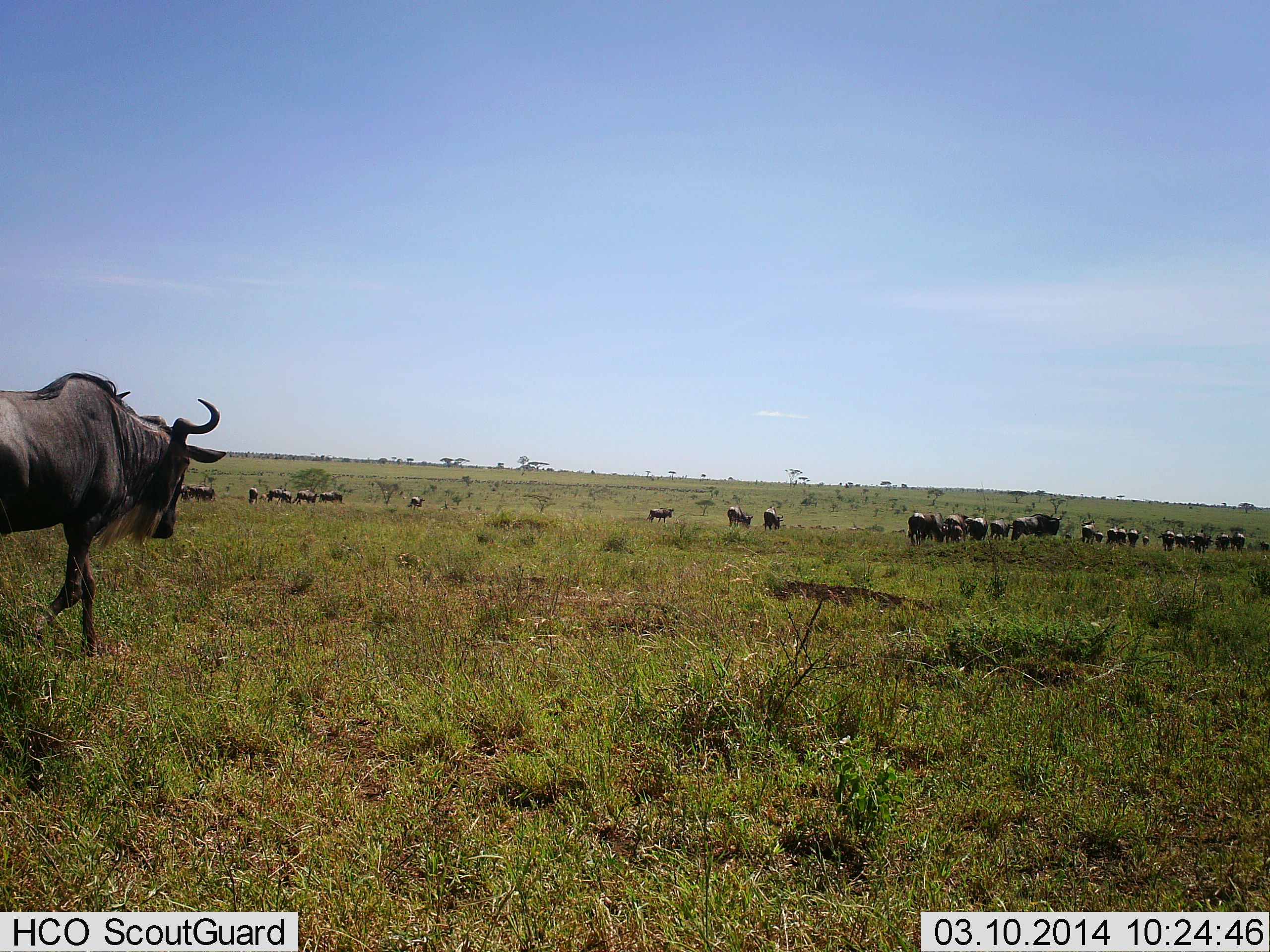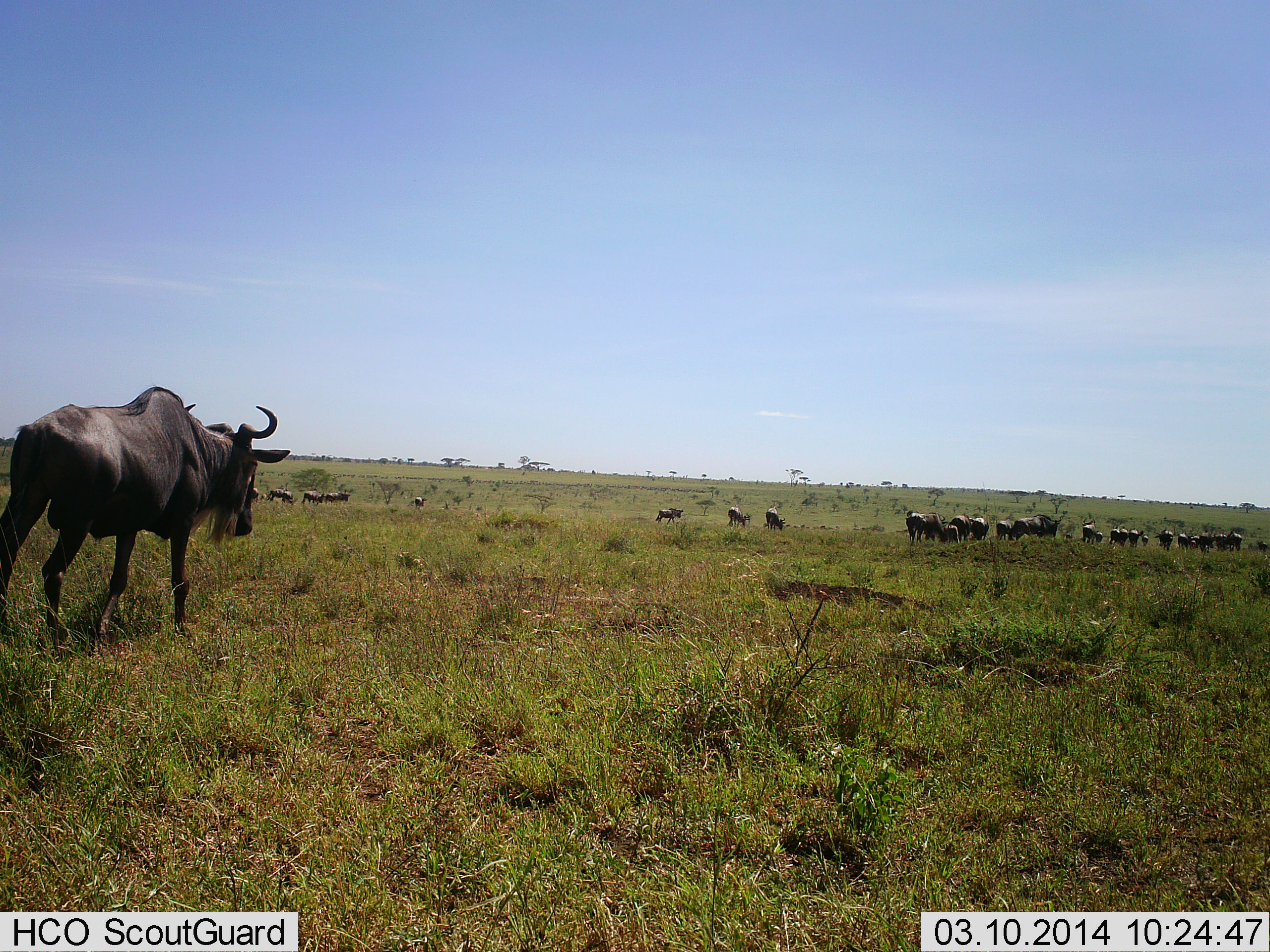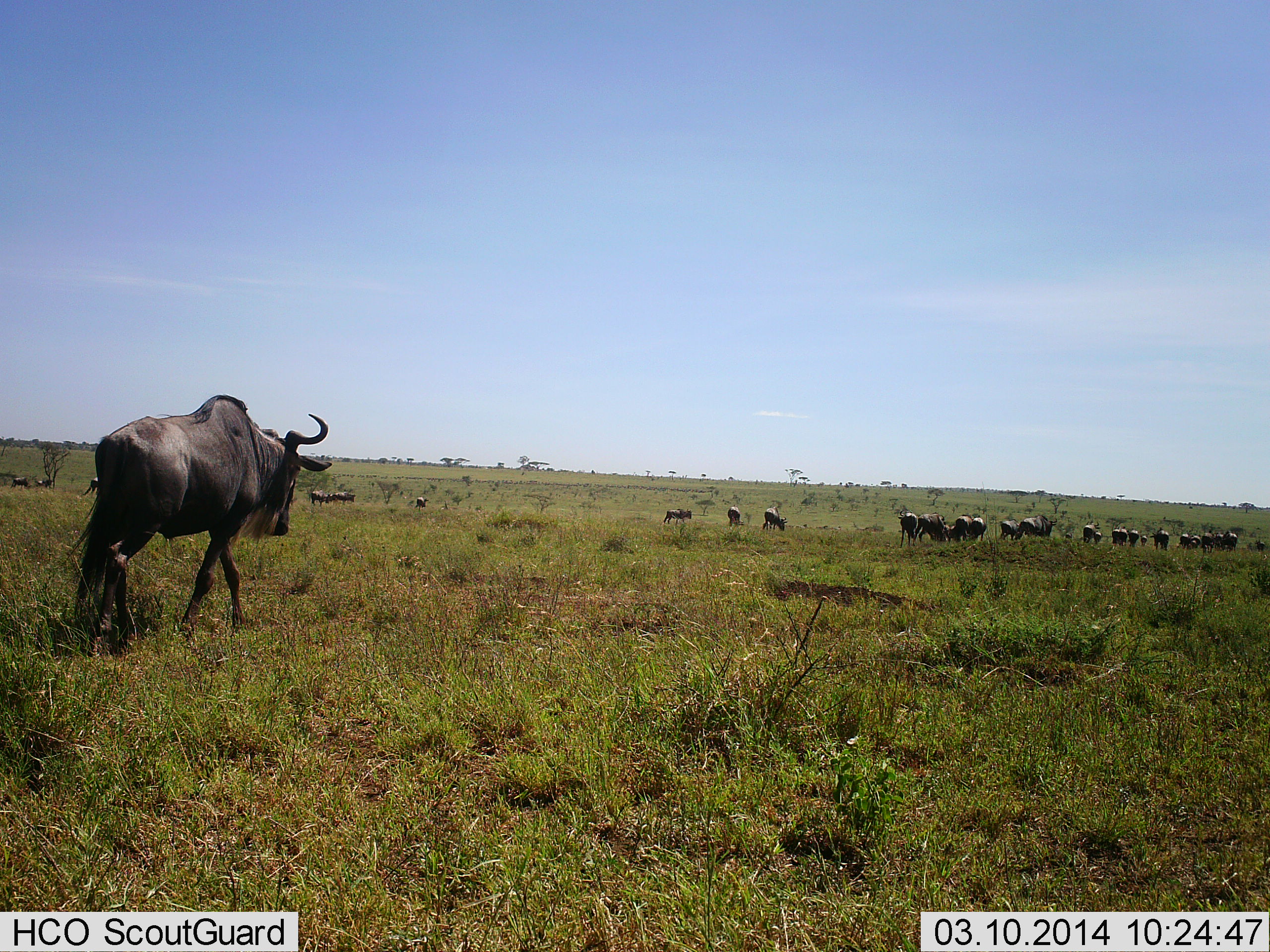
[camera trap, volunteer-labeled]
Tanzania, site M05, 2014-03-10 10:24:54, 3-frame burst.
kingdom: Animalia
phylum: Chordata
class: Mammalia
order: Artiodactyla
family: Bovidae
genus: Connochaetes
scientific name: Connochaetes taurinus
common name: blue wildebeest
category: wildebeest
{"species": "wildebeest (blue wildebeest) (Connochaetes taurinus)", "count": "11-50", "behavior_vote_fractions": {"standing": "70%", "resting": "20%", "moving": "80%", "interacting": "20%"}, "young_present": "0%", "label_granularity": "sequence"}